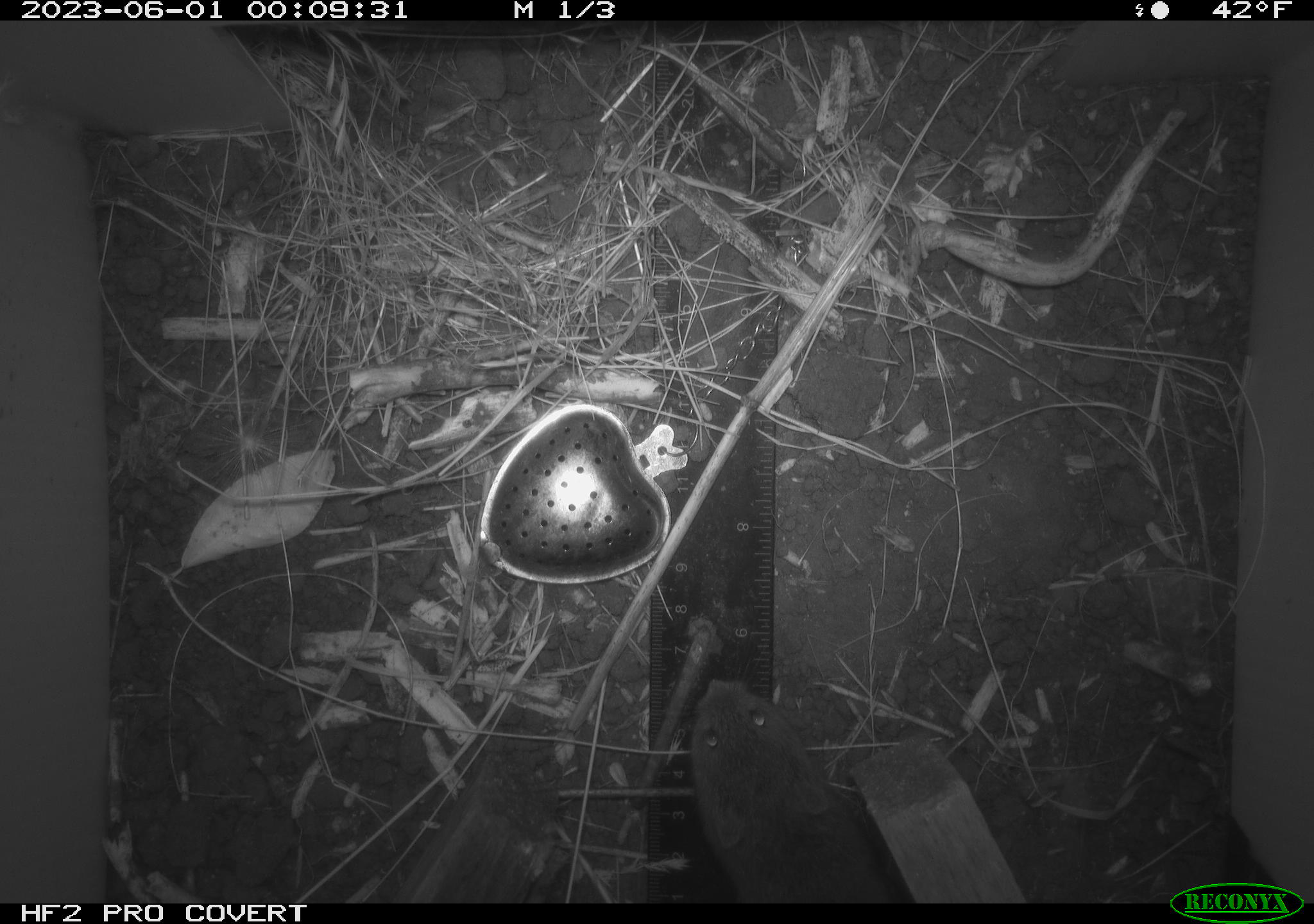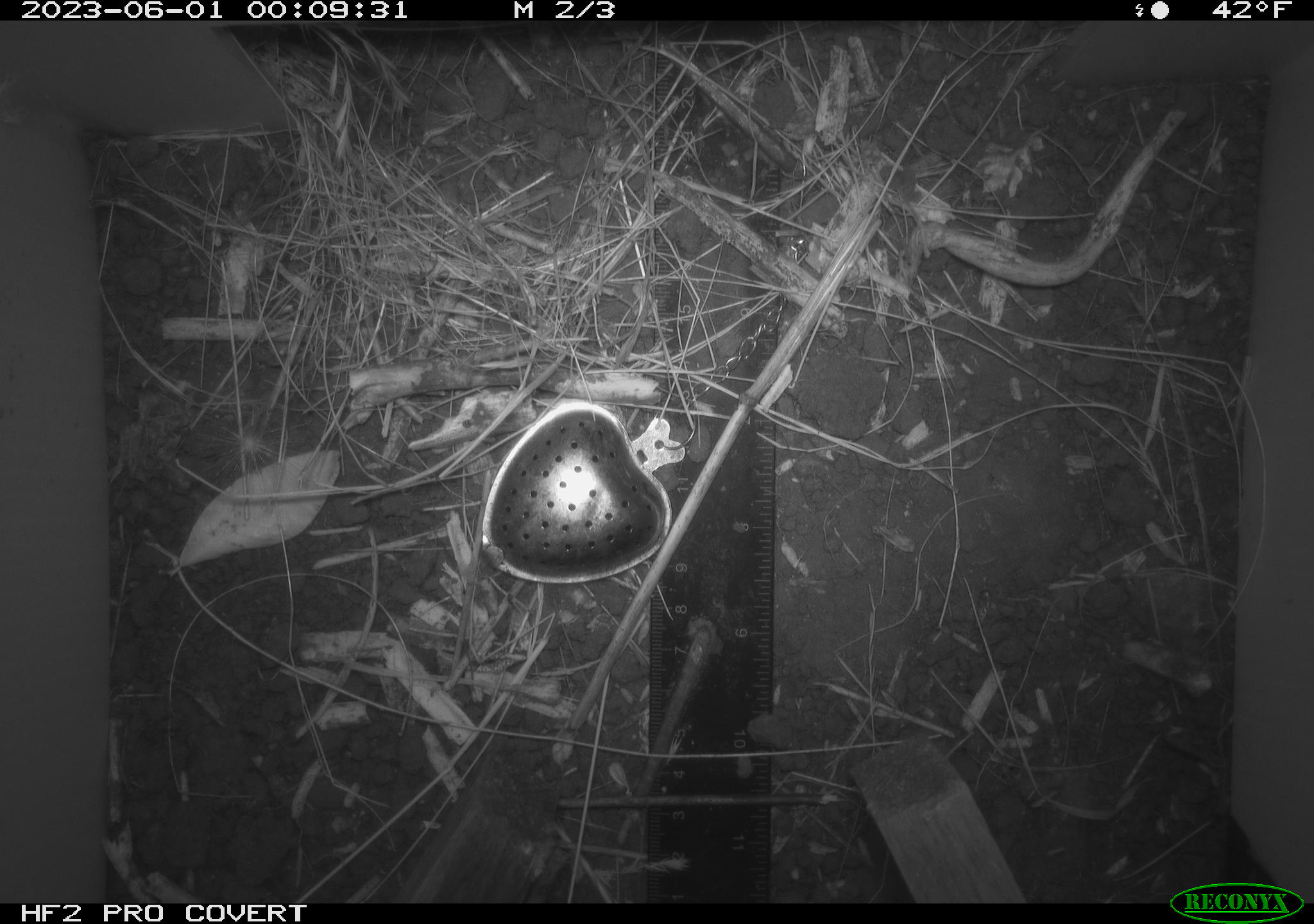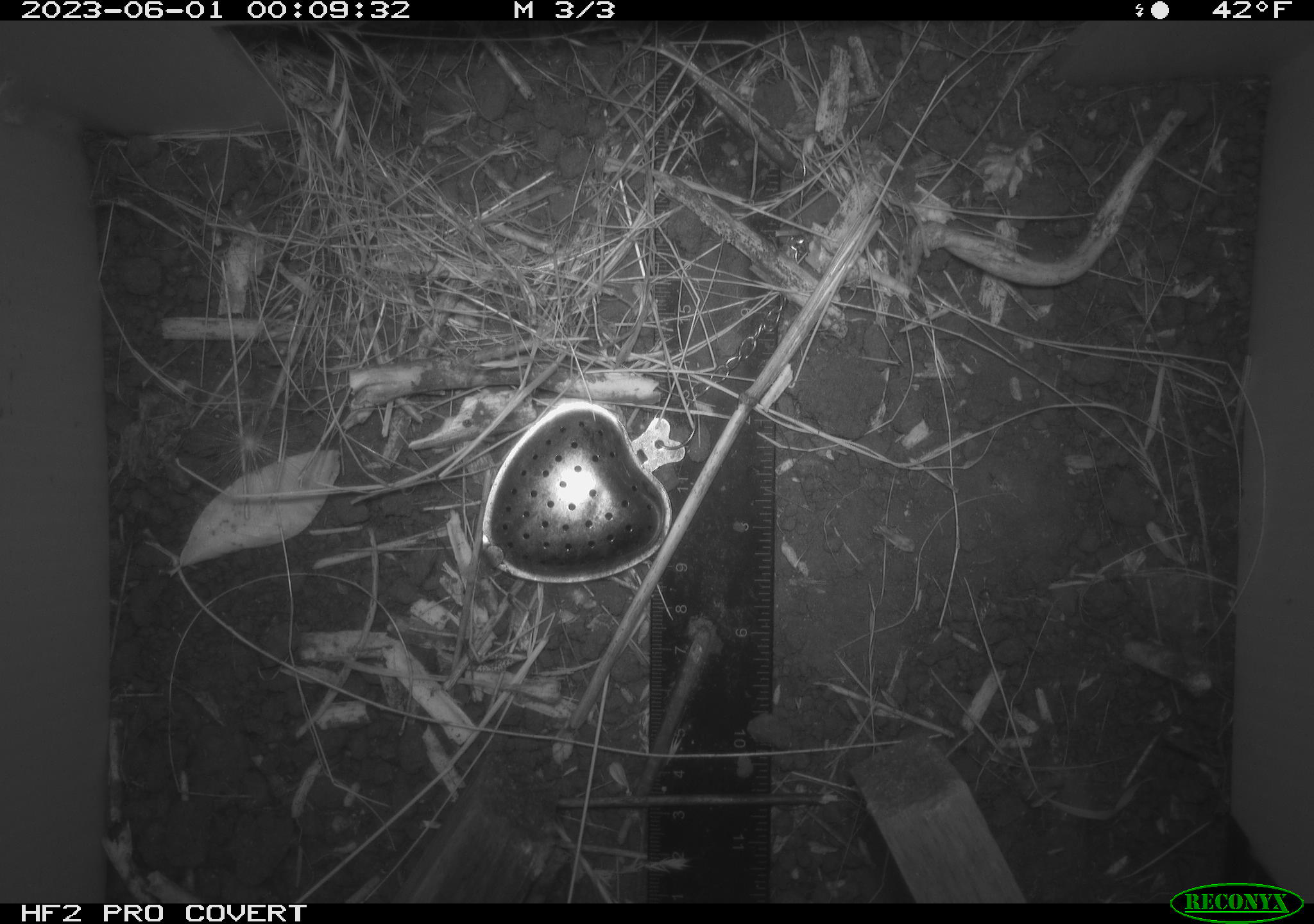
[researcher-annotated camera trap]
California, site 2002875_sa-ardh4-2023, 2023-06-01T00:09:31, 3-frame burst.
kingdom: Animalia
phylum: Chordata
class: Mammalia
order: Rodentia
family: Cricetidae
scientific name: Arvicolinae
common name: voles, lemmings, and muskrats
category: arvicolinae subfamily